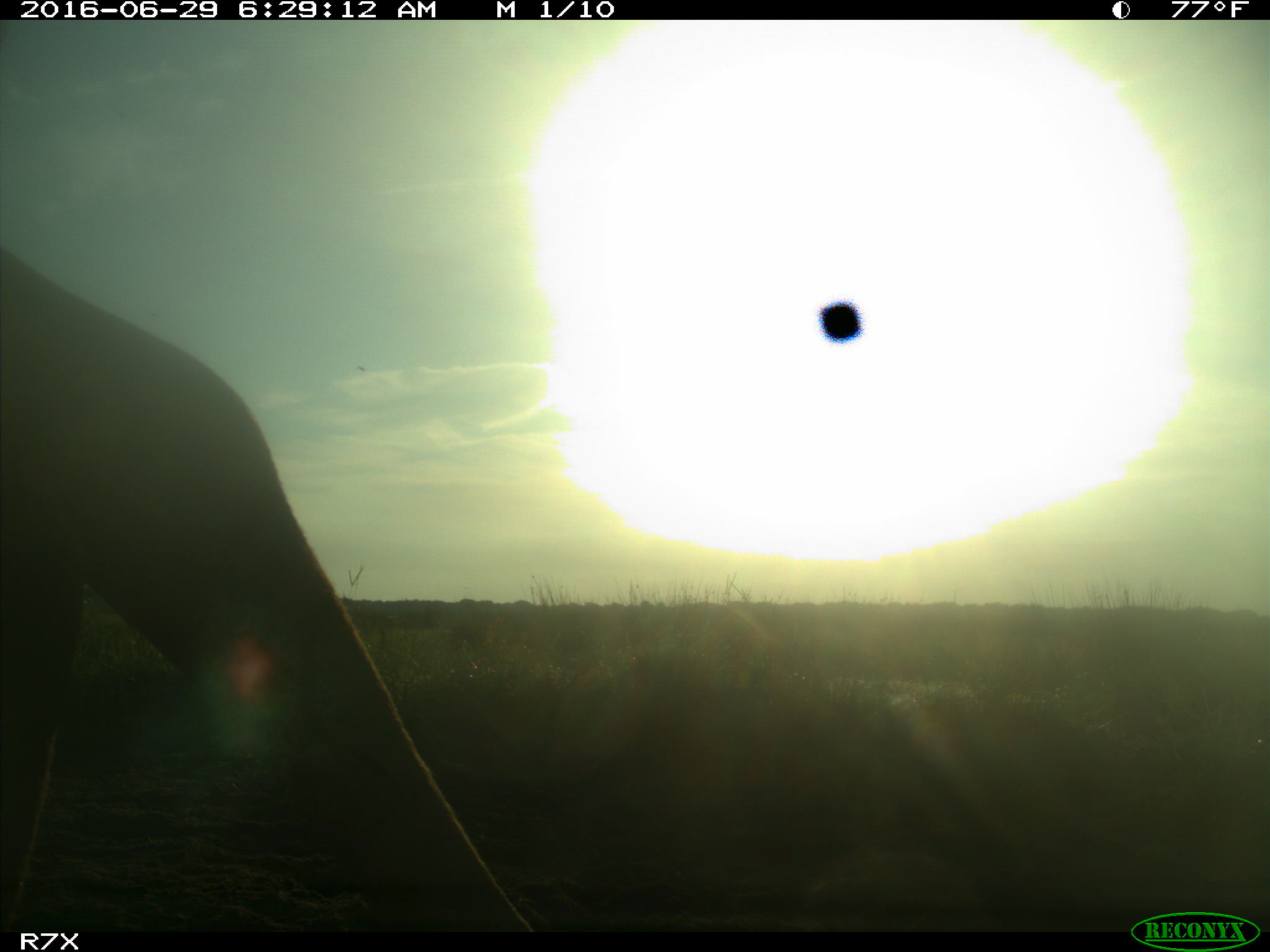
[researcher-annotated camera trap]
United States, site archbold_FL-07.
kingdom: Animalia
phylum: Chordata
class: Mammalia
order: Artiodactyla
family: Bovidae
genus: Bos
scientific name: Bos taurus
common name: domestic cow